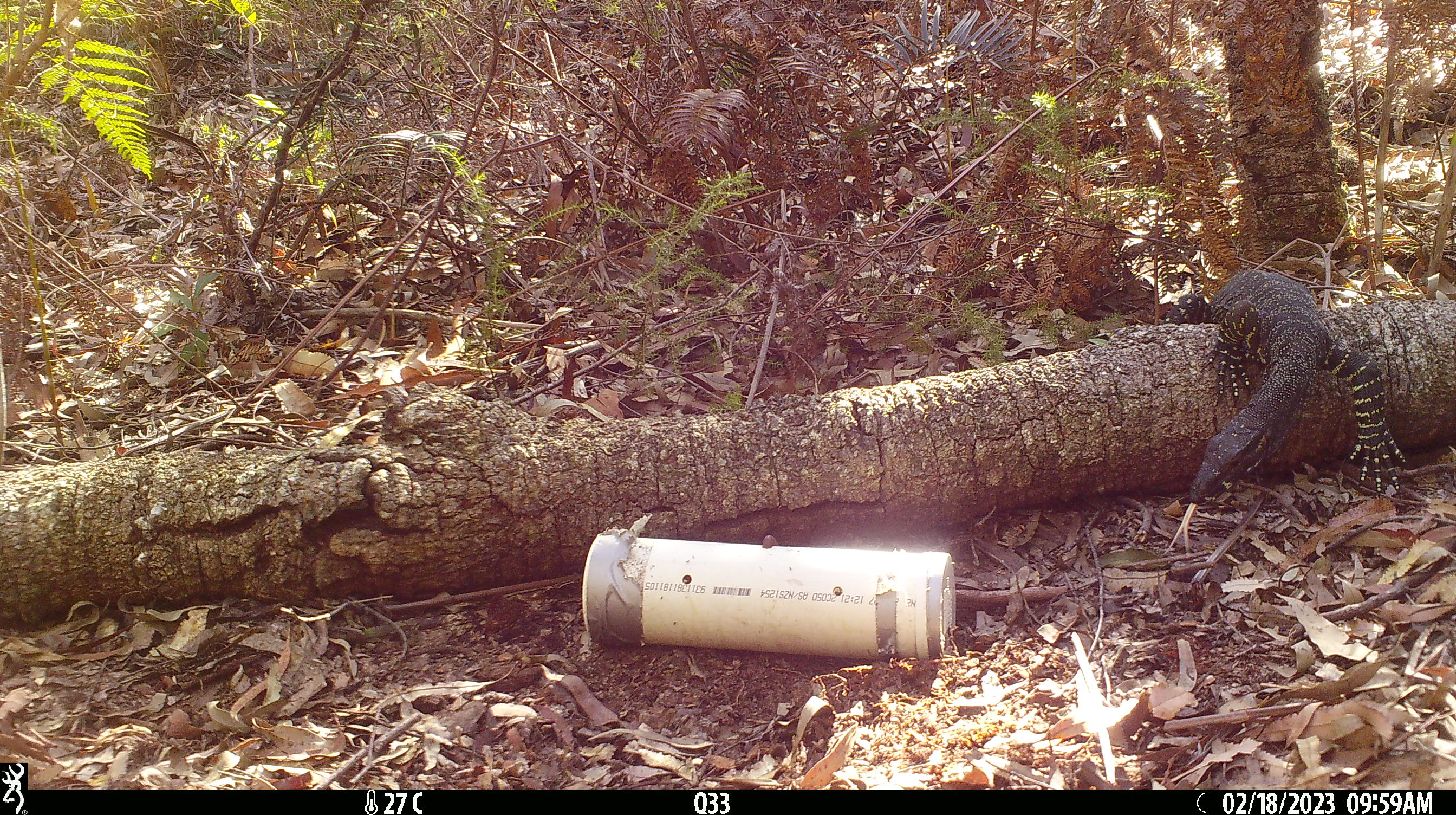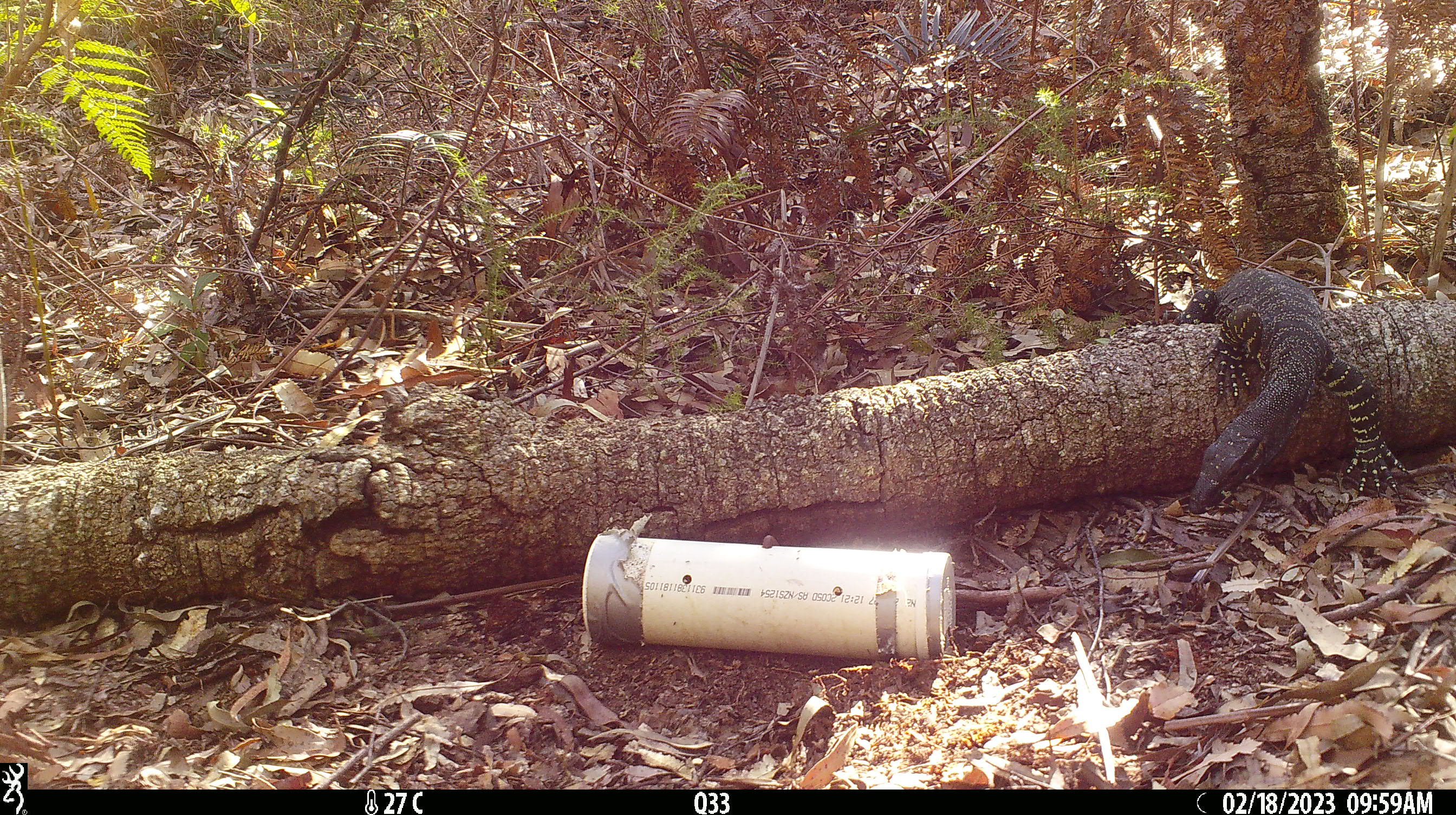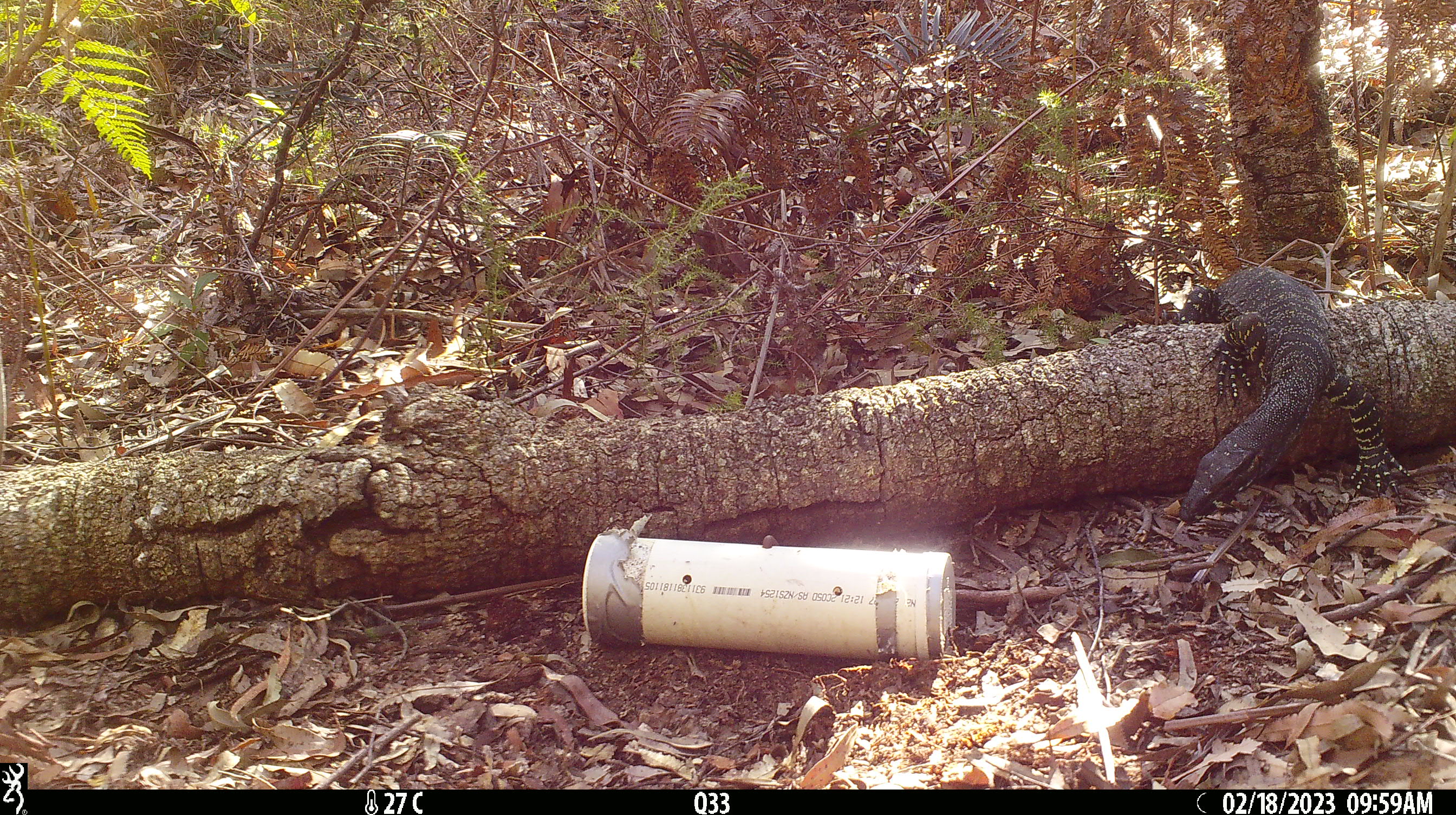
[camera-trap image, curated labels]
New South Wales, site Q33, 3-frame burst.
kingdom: Animalia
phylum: Chordata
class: Reptilia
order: Squamata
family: Varanidae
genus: Varanus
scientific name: Varanus varius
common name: lace monitor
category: goanna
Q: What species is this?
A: Goanna (lace monitor) (Varanus varius).